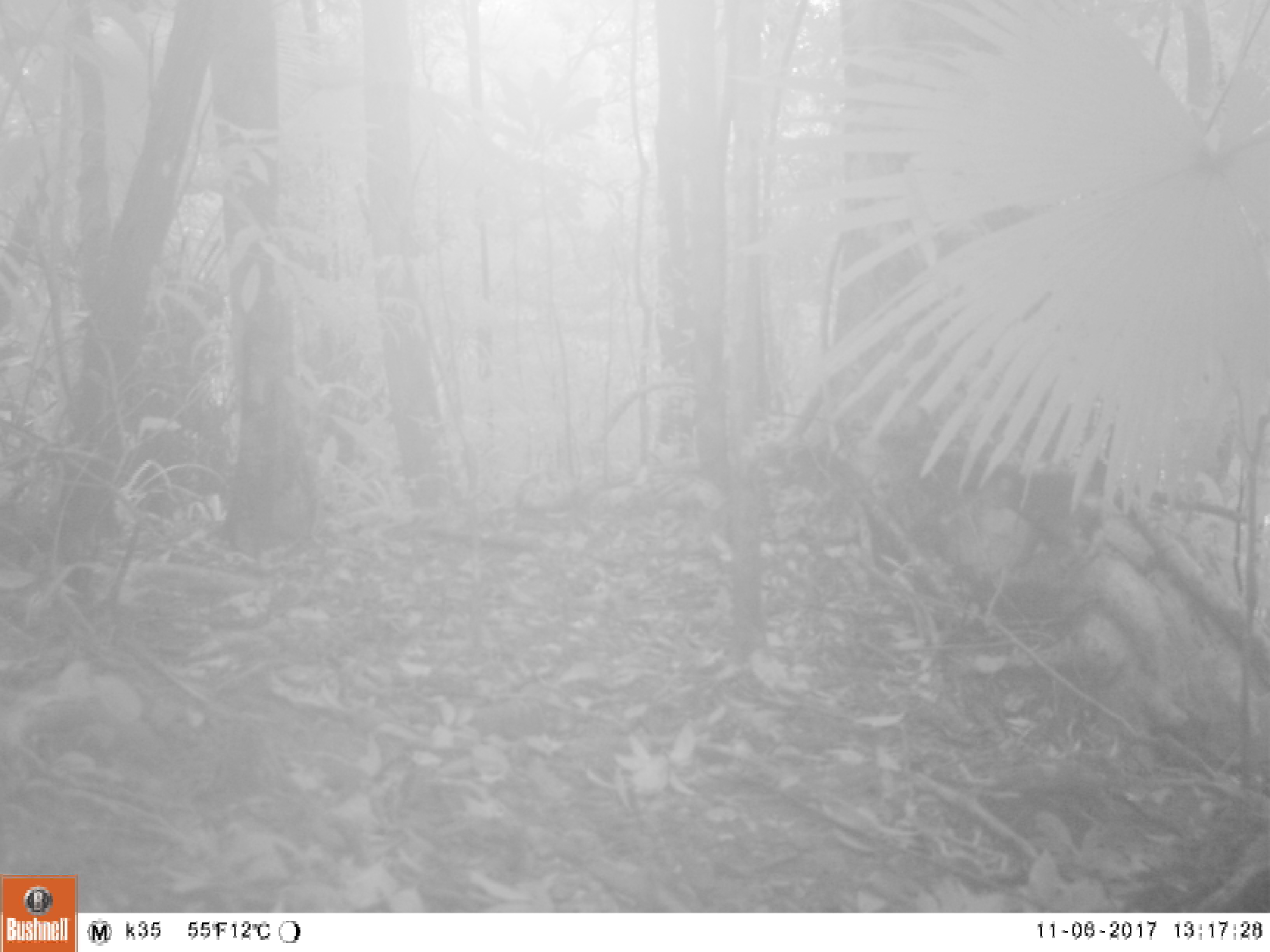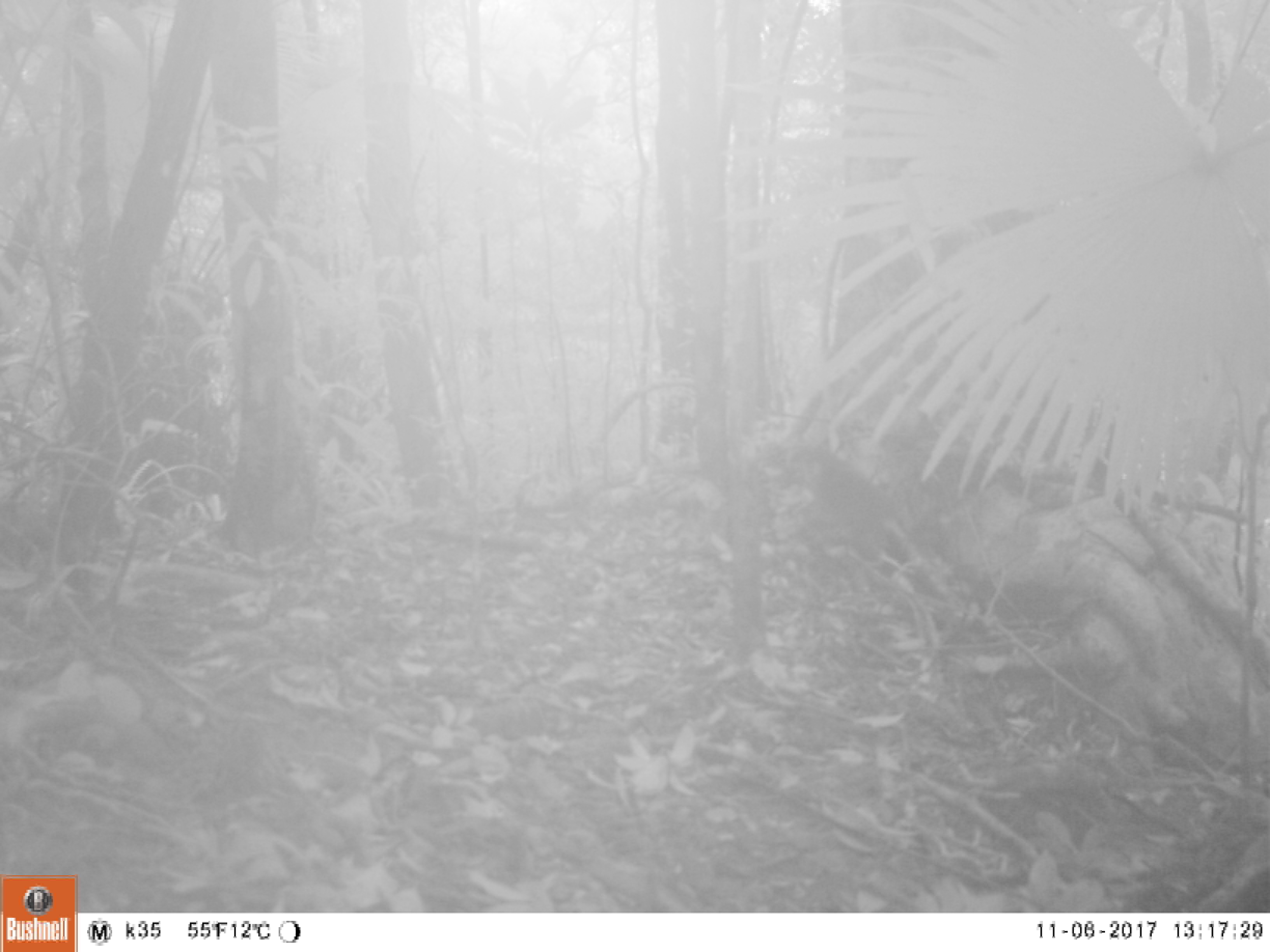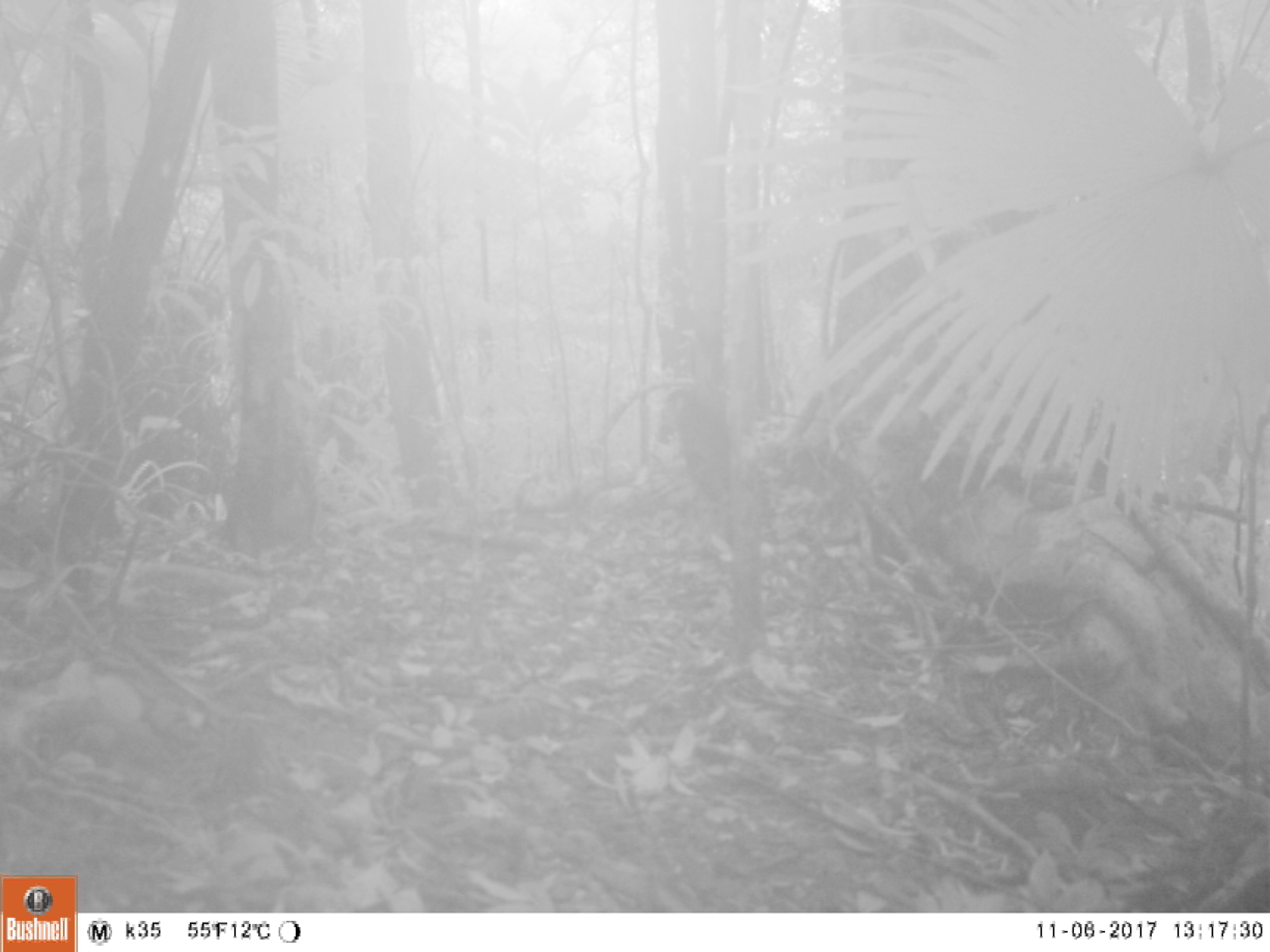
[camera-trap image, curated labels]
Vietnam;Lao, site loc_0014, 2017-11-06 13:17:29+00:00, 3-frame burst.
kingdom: Animalia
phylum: Chordata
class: Mammalia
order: Primates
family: Cercopithecidae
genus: Macaca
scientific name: Macaca arctoides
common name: stump-tailed macaque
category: stump tailed macaque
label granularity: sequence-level